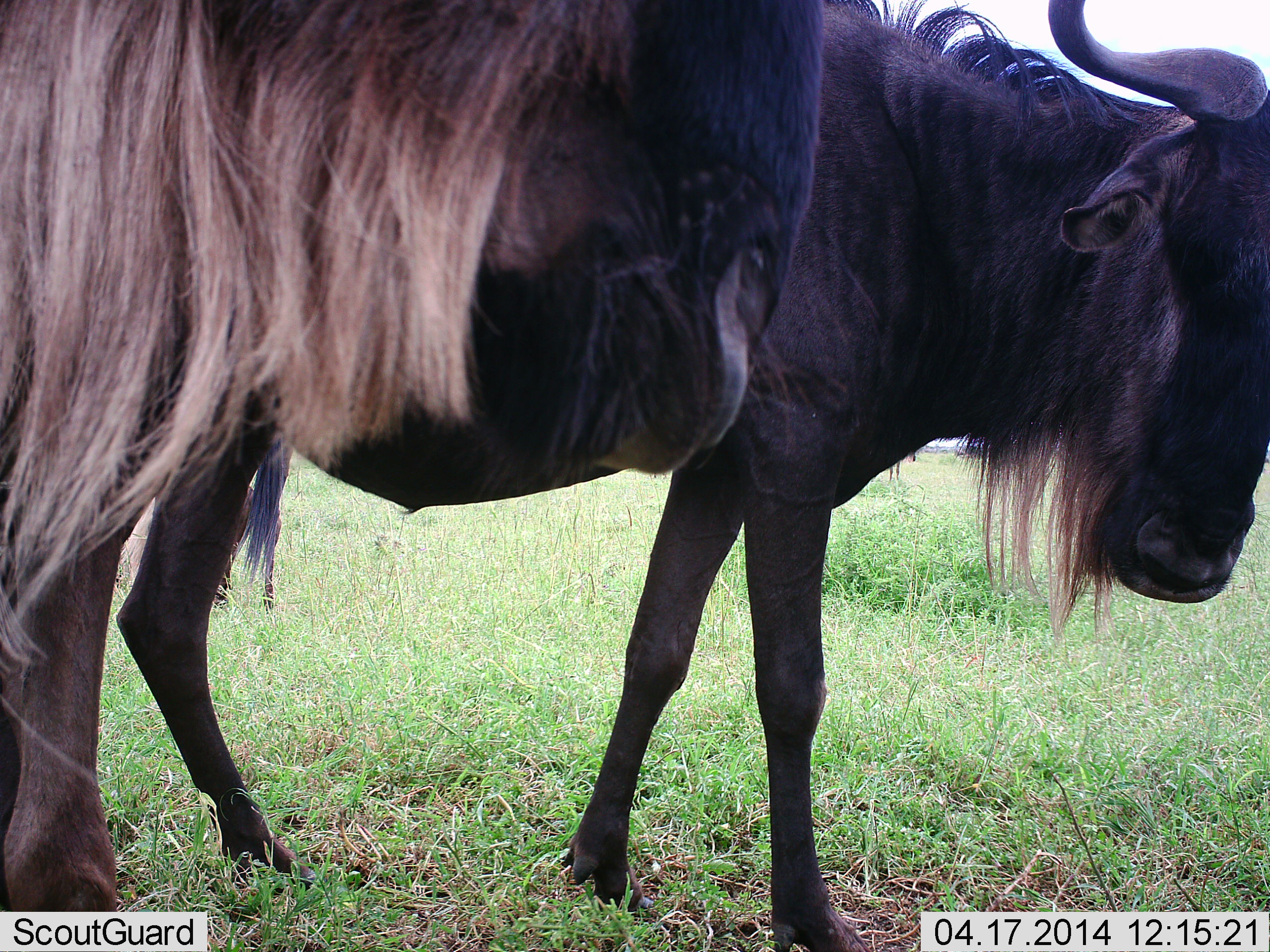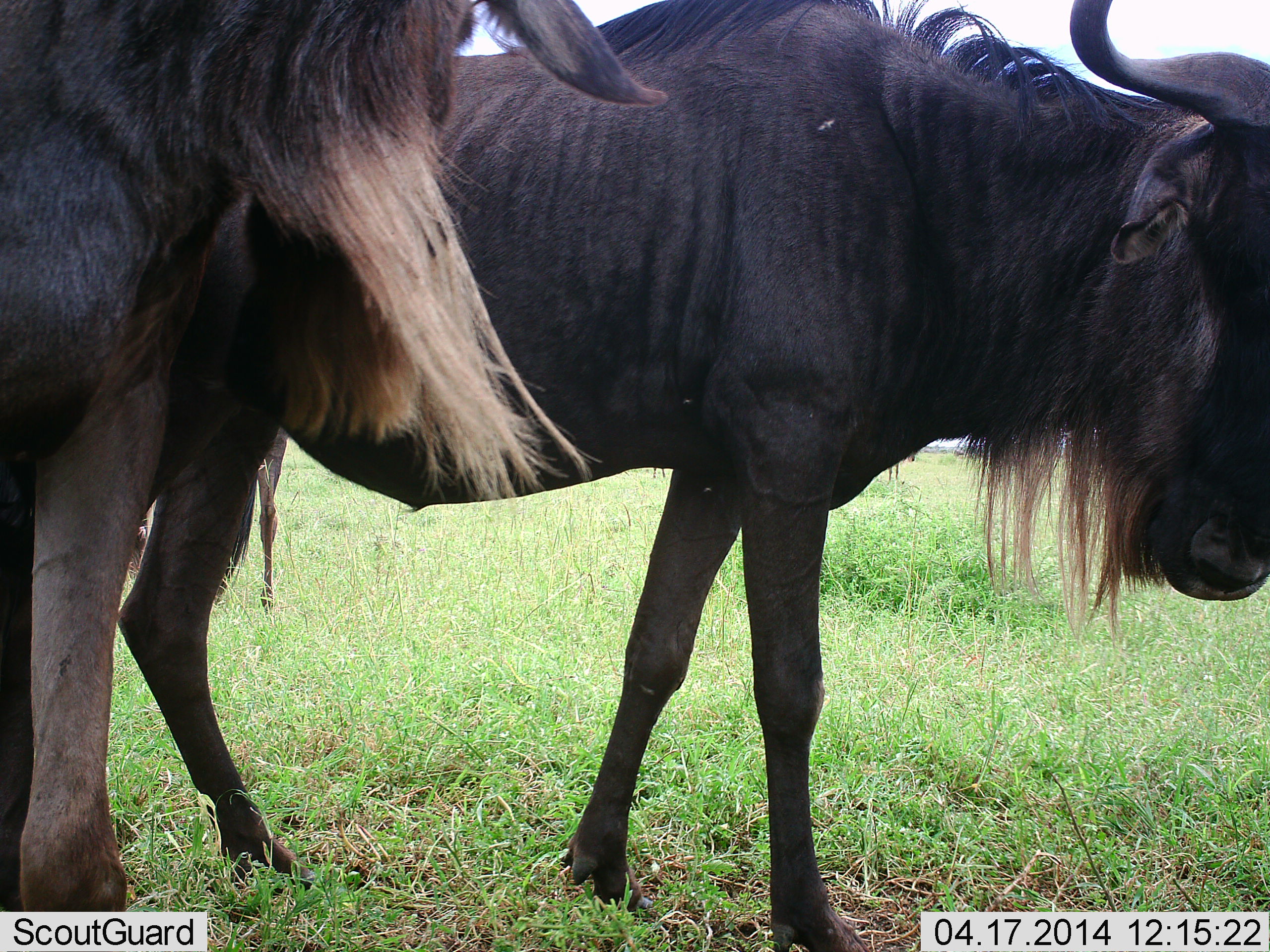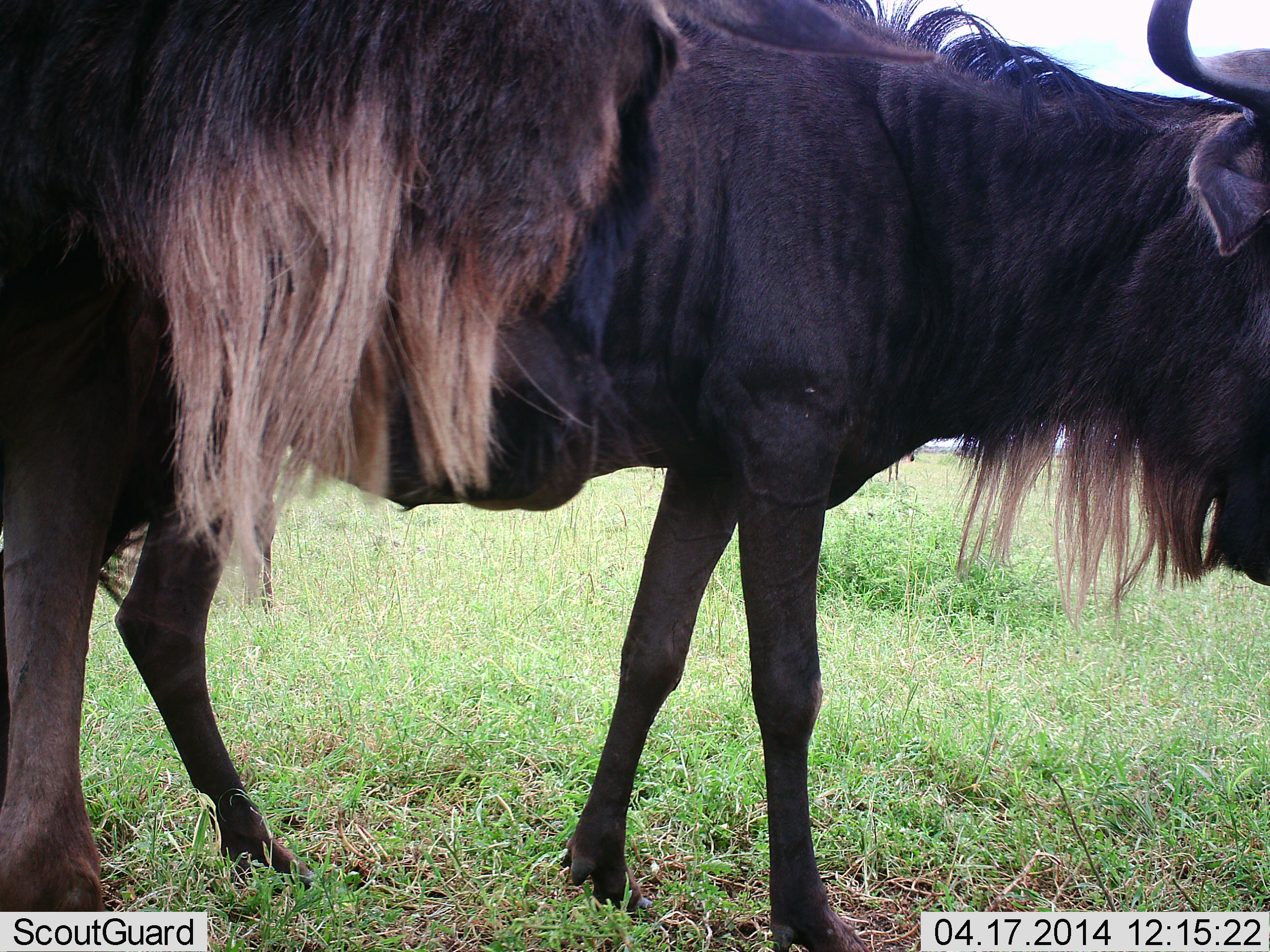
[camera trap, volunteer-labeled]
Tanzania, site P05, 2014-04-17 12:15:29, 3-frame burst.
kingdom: Animalia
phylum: Chordata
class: Mammalia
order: Artiodactyla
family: Bovidae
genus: Connochaetes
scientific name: Connochaetes taurinus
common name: blue wildebeest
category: wildebeest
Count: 2.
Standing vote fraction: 85%.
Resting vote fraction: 0%.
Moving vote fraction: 0%.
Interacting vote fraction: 15%.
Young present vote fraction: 0%.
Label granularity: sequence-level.